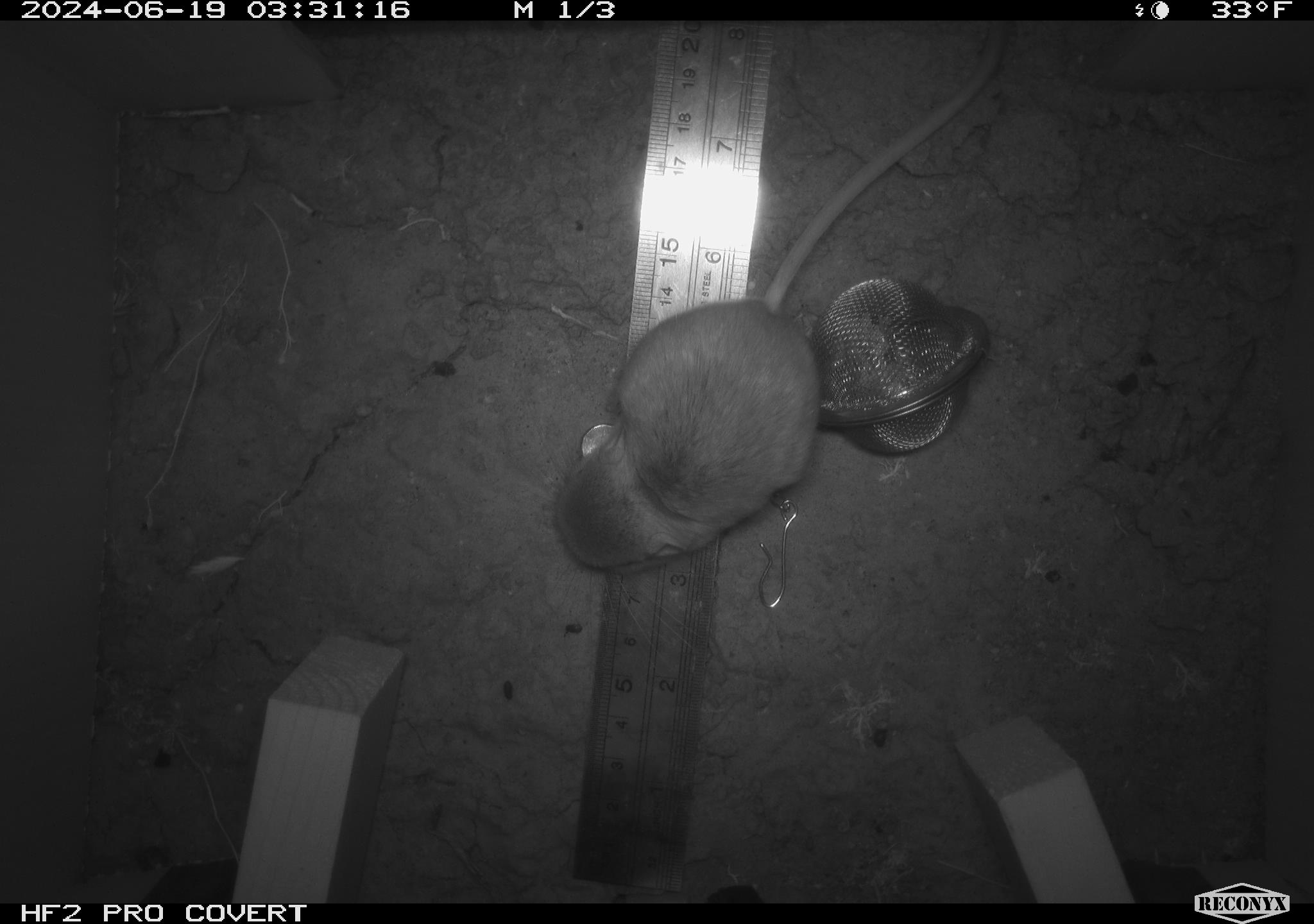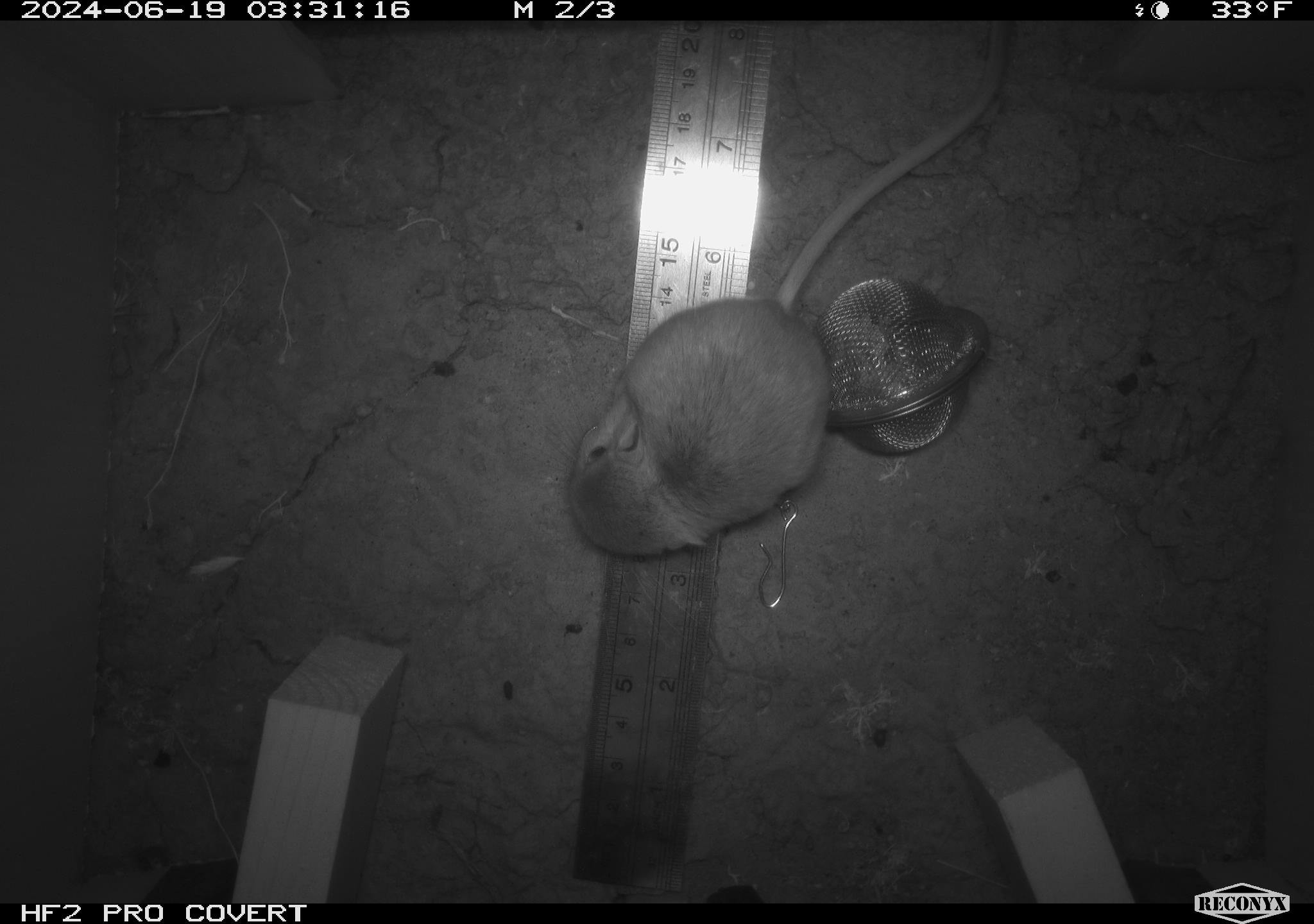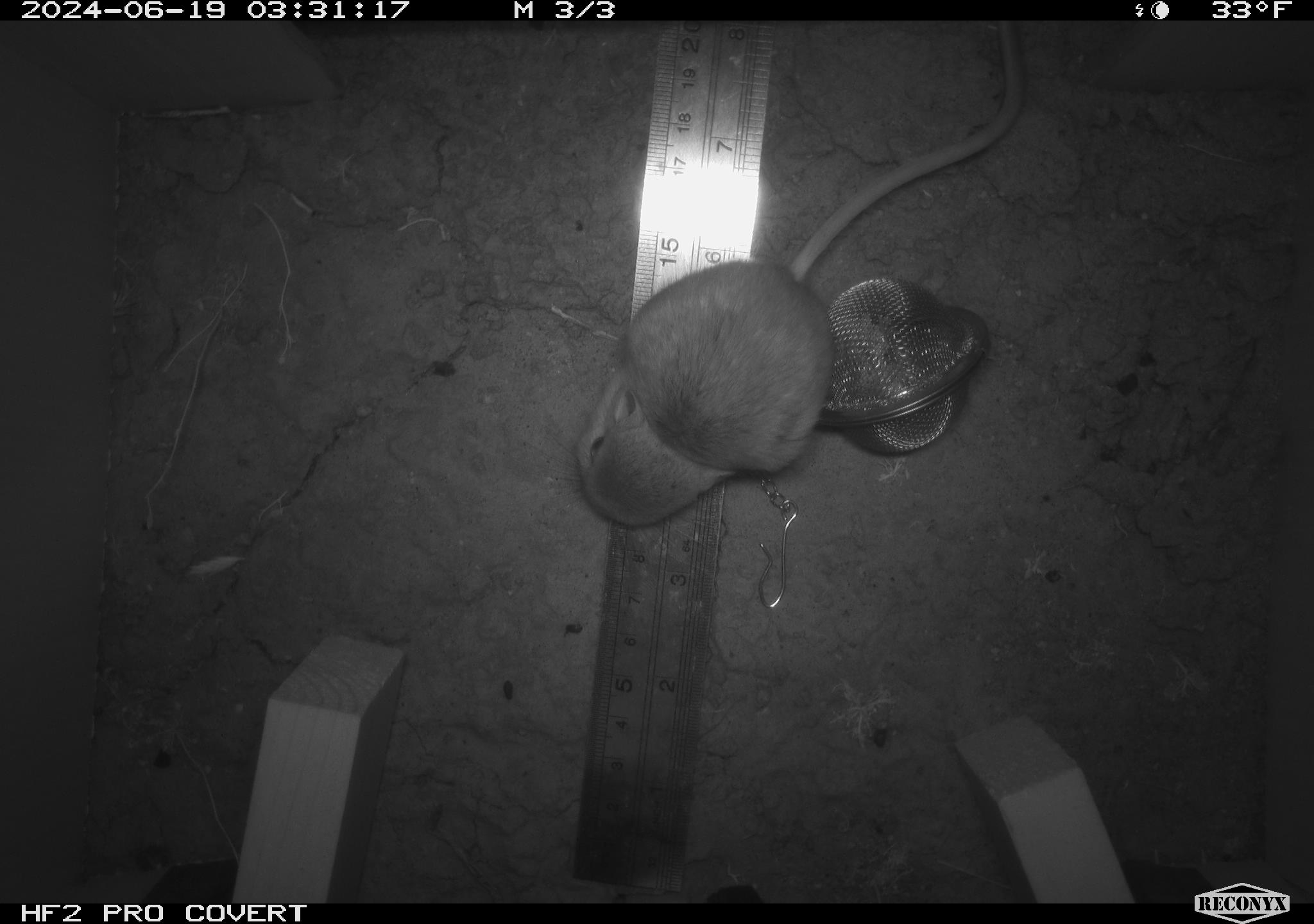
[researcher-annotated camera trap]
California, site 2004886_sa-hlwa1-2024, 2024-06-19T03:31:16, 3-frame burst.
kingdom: Animalia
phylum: Chordata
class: Mammalia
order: Rodentia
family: Heteromyidae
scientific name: Heteromyidae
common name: kangaroo rats and pocket mice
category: heteromyidae family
Heteromyidae family (kangaroo rats and pocket mice) (Heteromyidae).